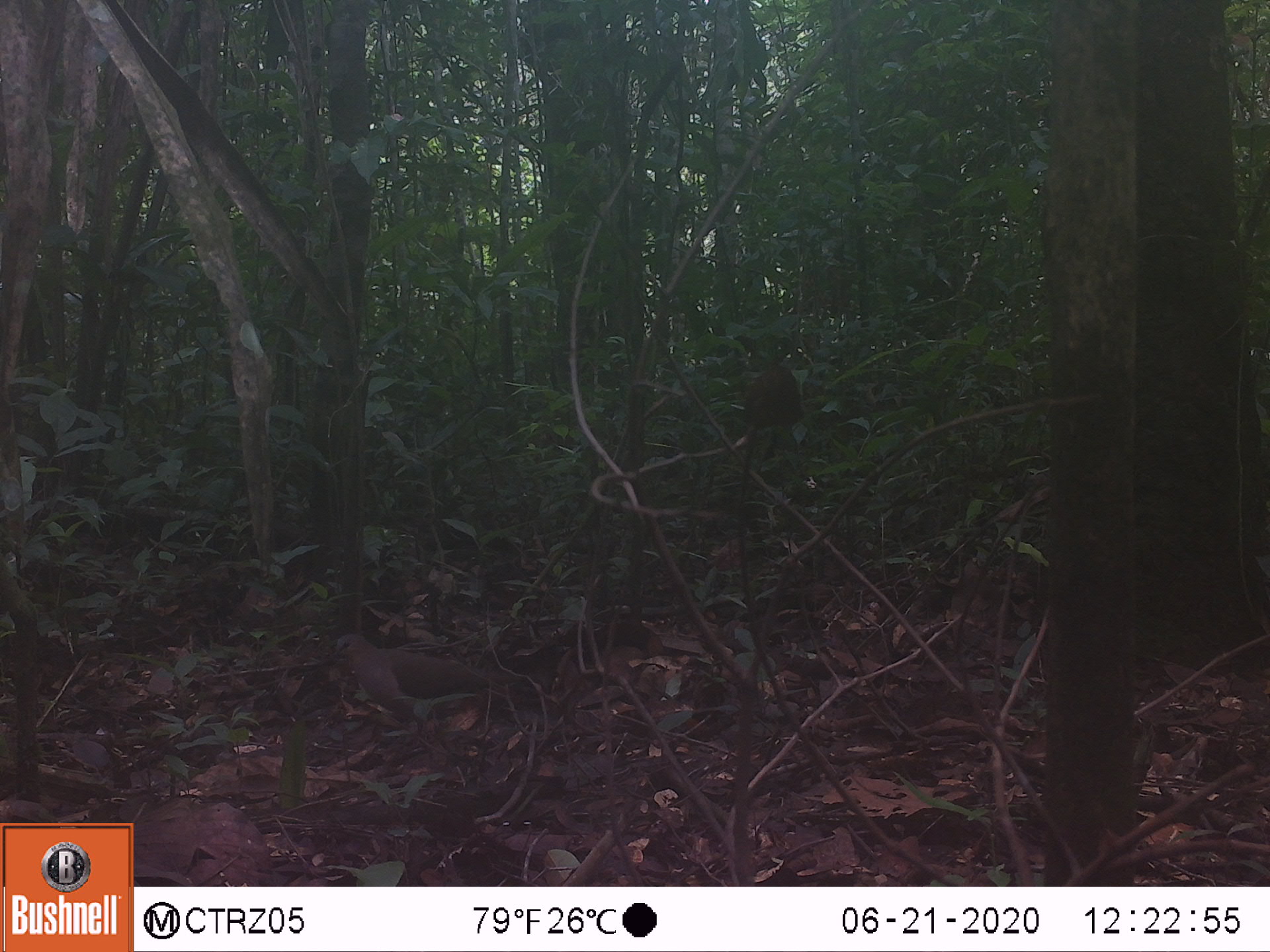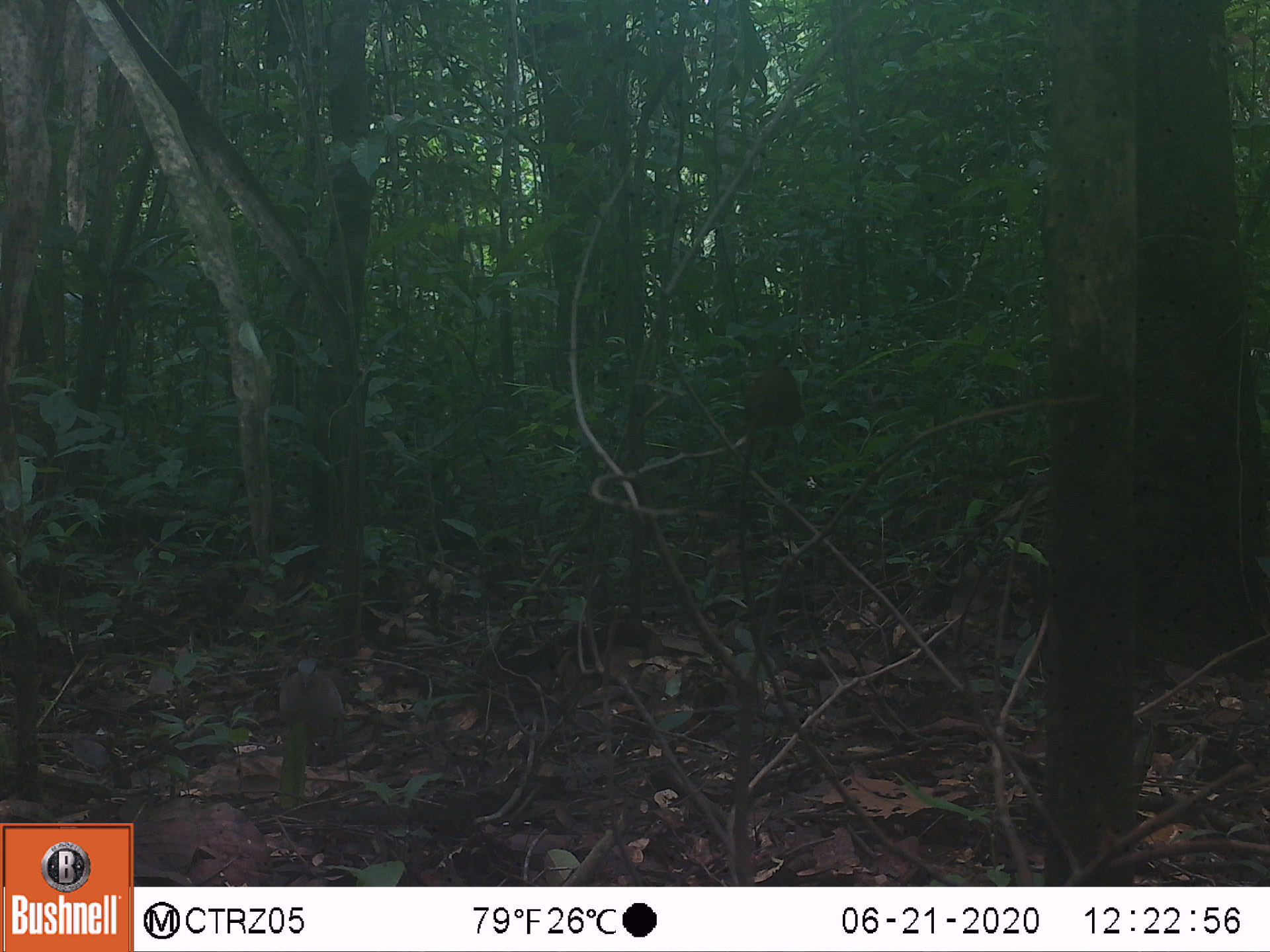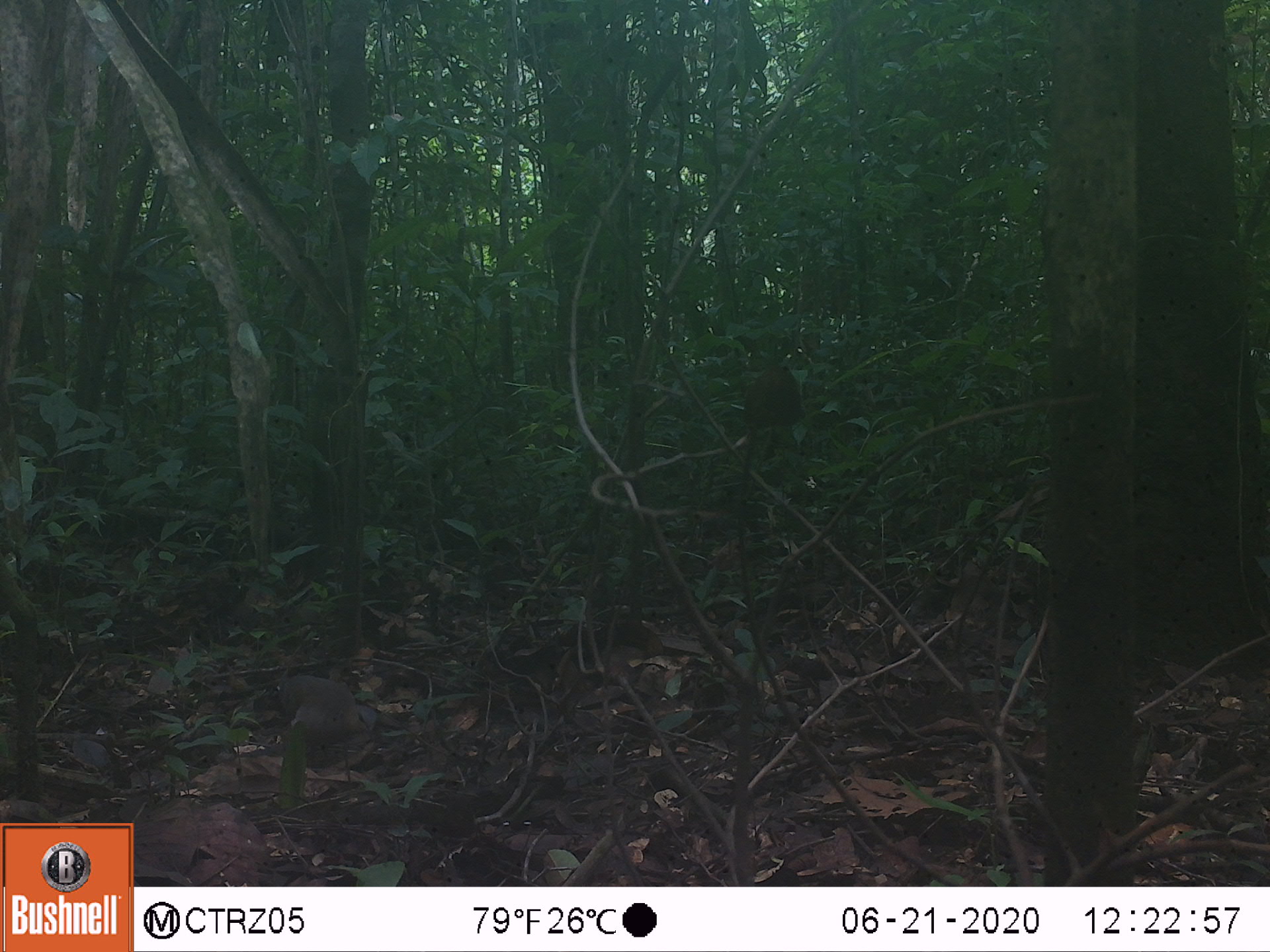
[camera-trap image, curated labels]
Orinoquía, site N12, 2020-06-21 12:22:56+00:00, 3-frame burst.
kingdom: Animalia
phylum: Chordata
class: Aves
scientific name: Aves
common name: bird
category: unknown bird